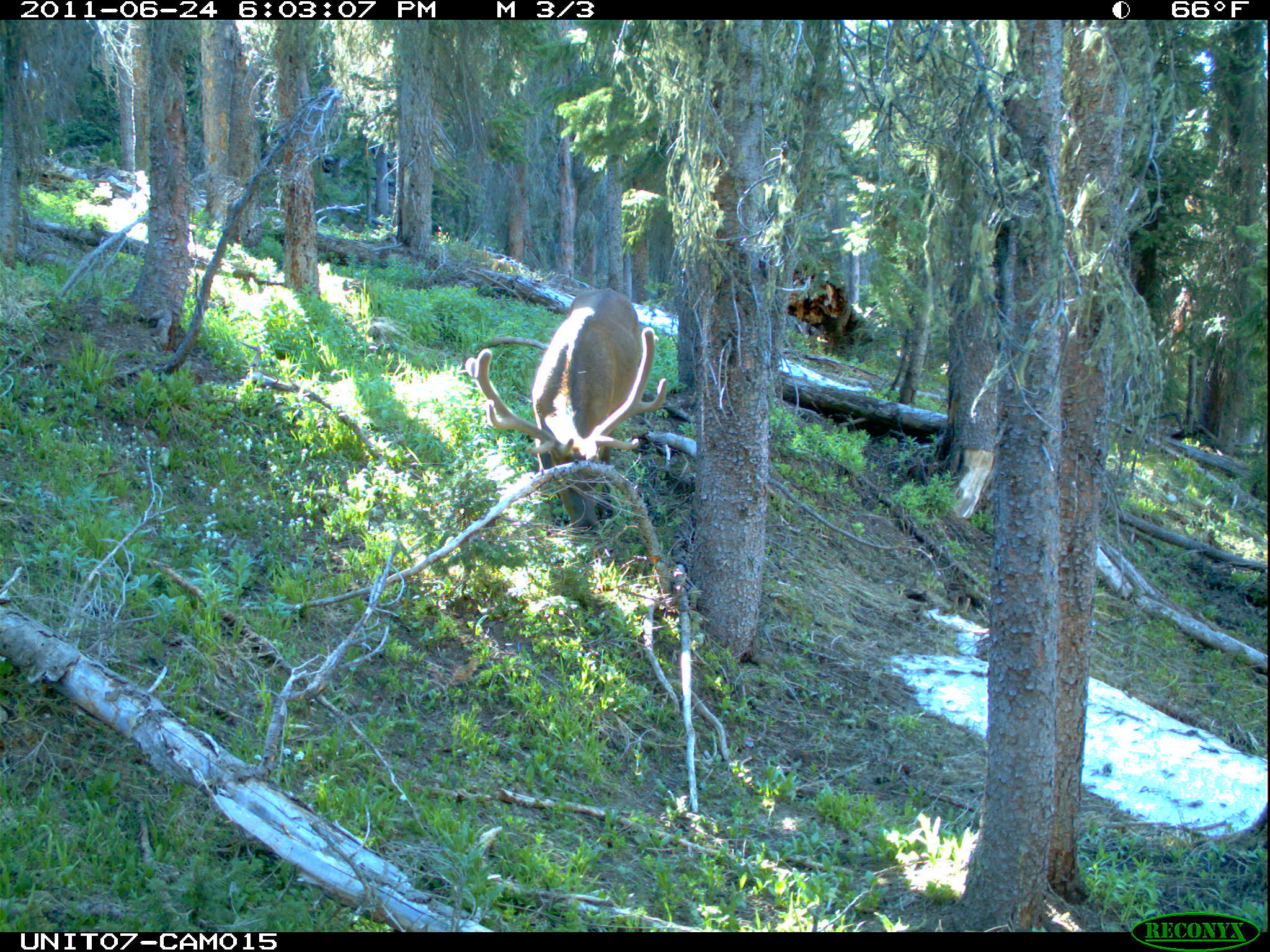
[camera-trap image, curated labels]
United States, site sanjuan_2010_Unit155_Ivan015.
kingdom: Animalia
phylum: Chordata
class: Mammalia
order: Artiodactyla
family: Cervidae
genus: Cervus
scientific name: Cervus elaphus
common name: red deer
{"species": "Cervus elaphus (red deer)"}